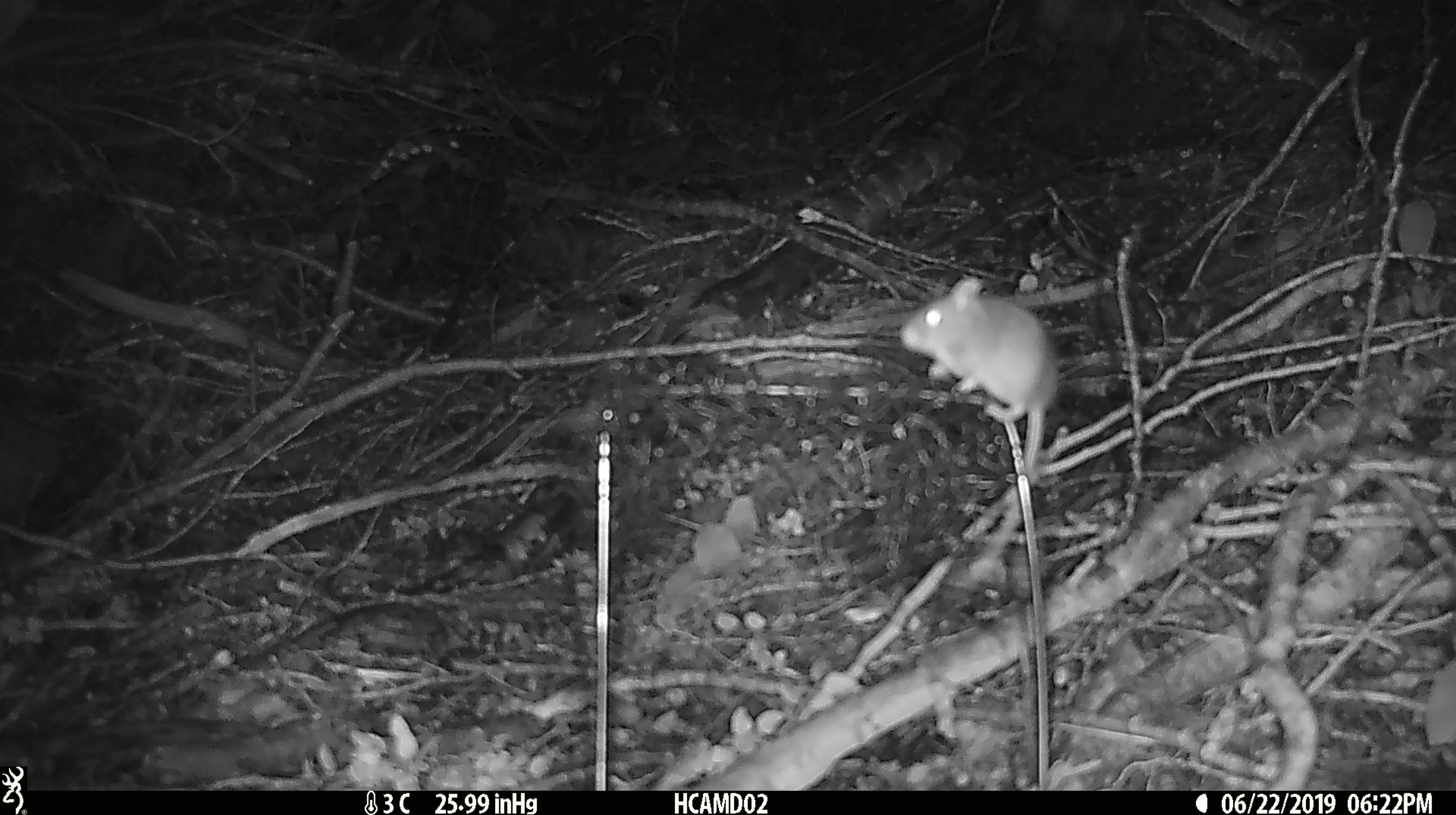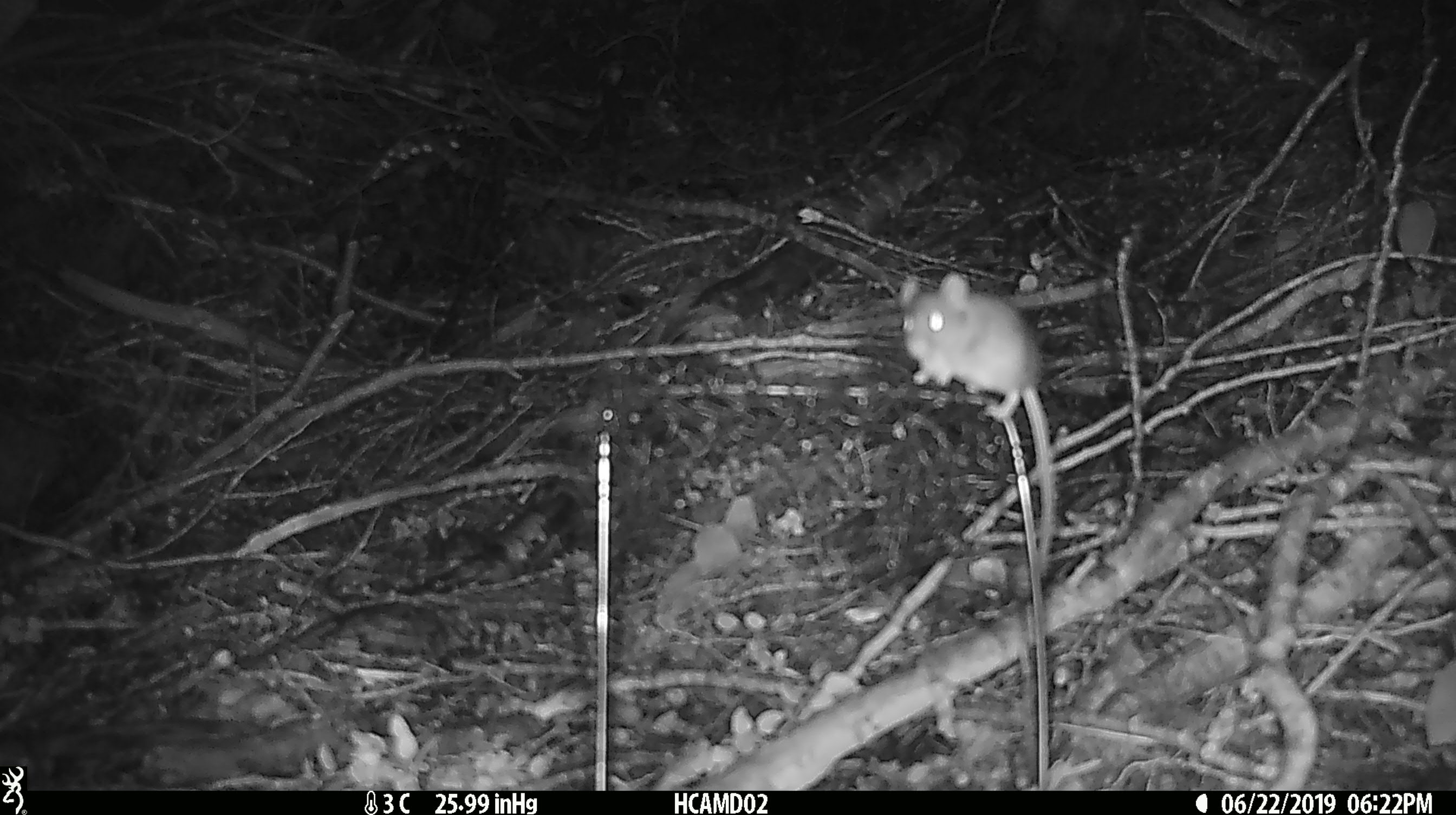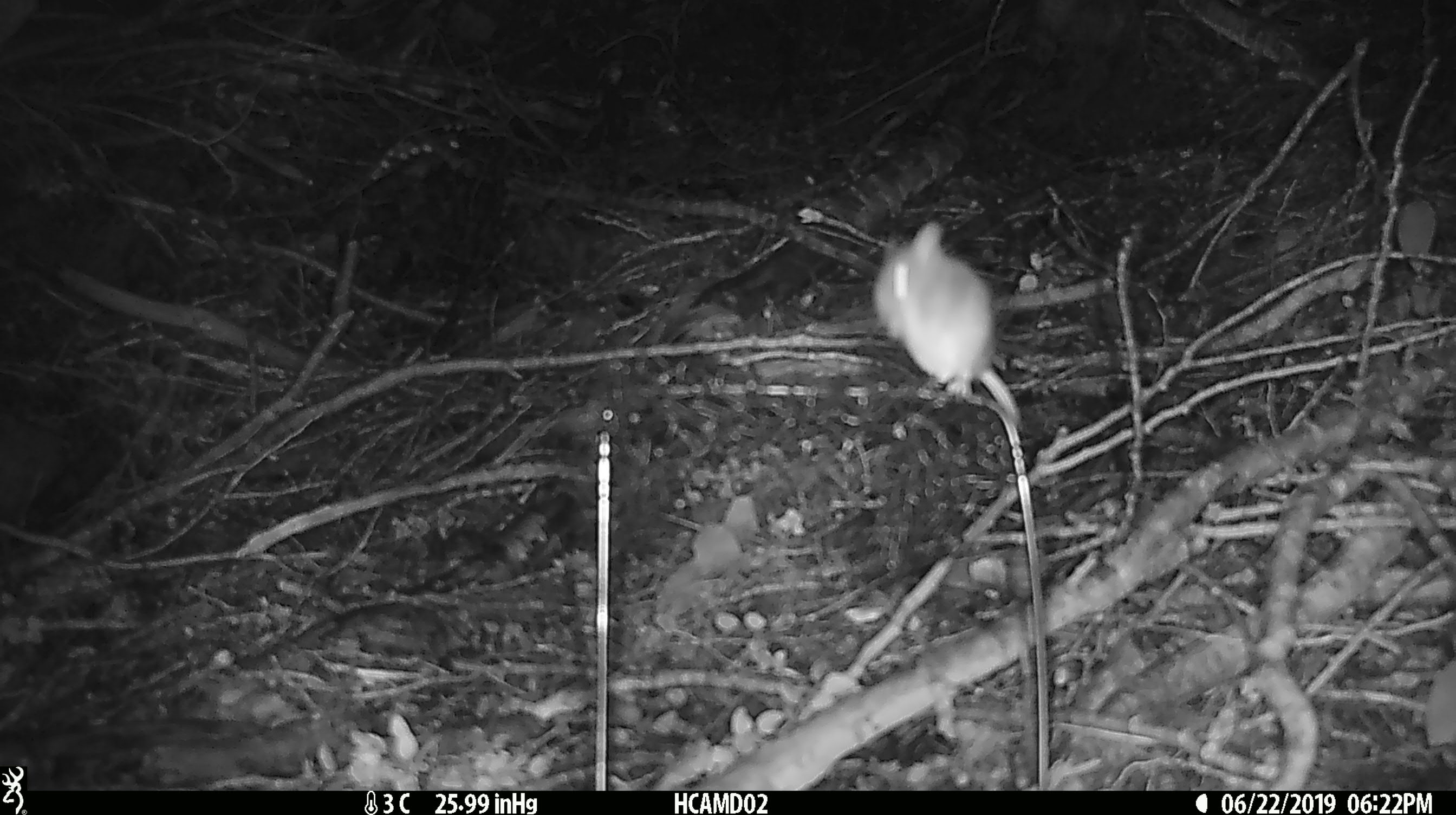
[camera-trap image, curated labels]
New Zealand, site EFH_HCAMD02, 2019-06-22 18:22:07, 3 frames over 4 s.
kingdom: Animalia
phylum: Chordata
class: Mammalia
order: Rodentia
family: Muridae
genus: Mus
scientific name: Mus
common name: mouse